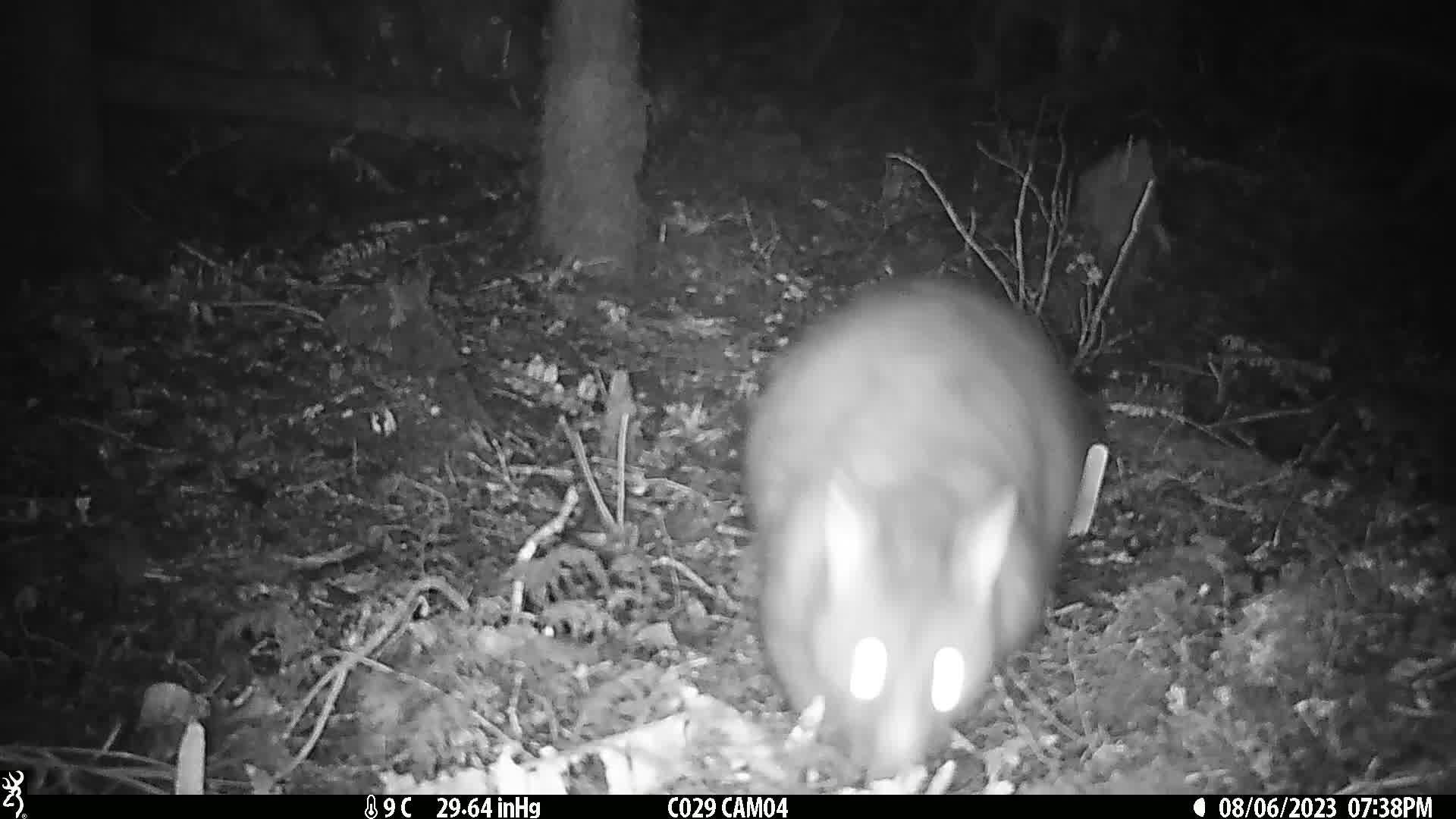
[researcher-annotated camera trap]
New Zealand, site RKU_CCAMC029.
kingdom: Animalia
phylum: Chordata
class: Mammalia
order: Diprotodontia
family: Phalangeridae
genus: Trichosurus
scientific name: Trichosurus vulpecula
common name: common brushtail possum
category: possum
Possum (common brushtail possum) (Trichosurus vulpecula).